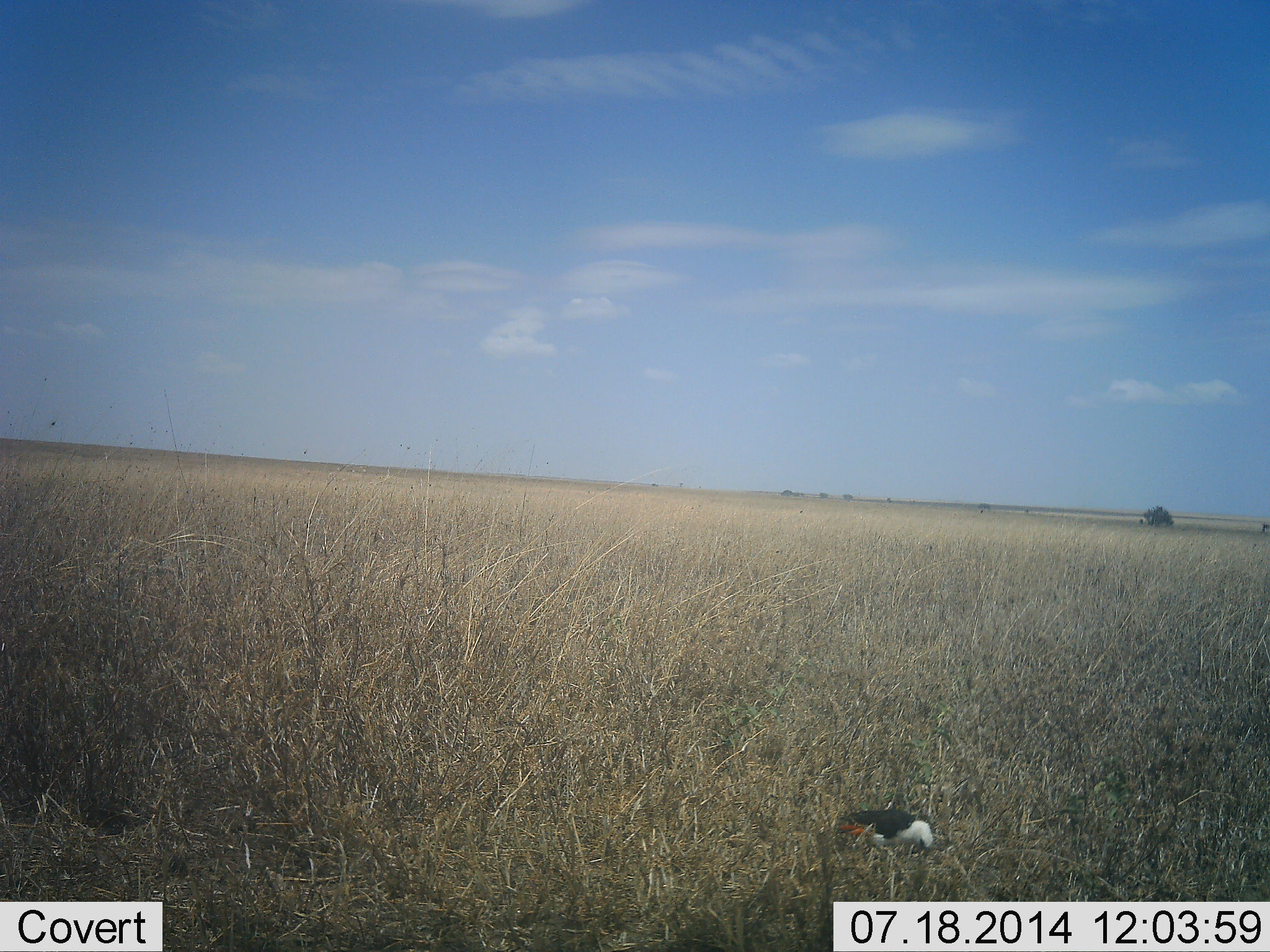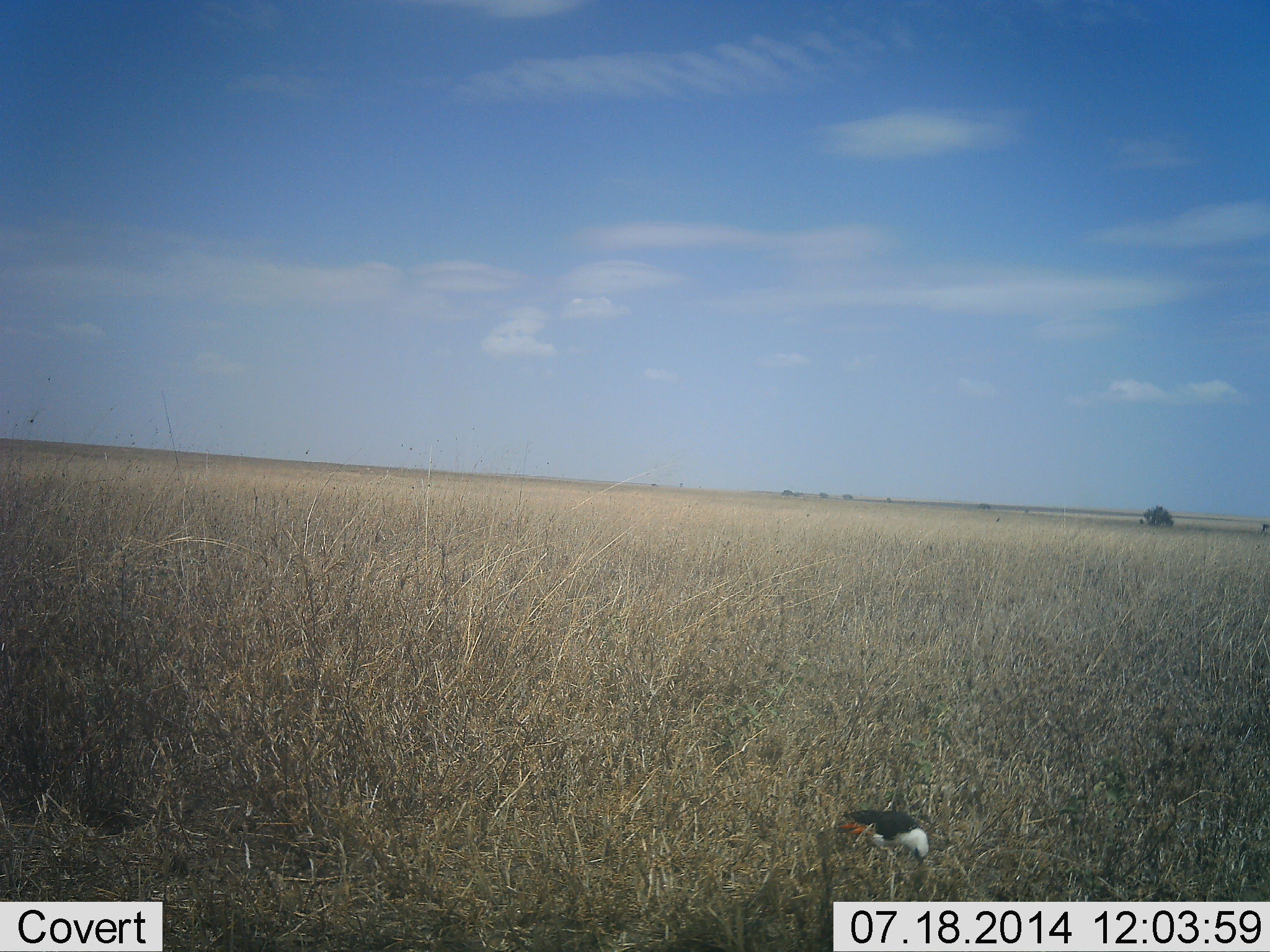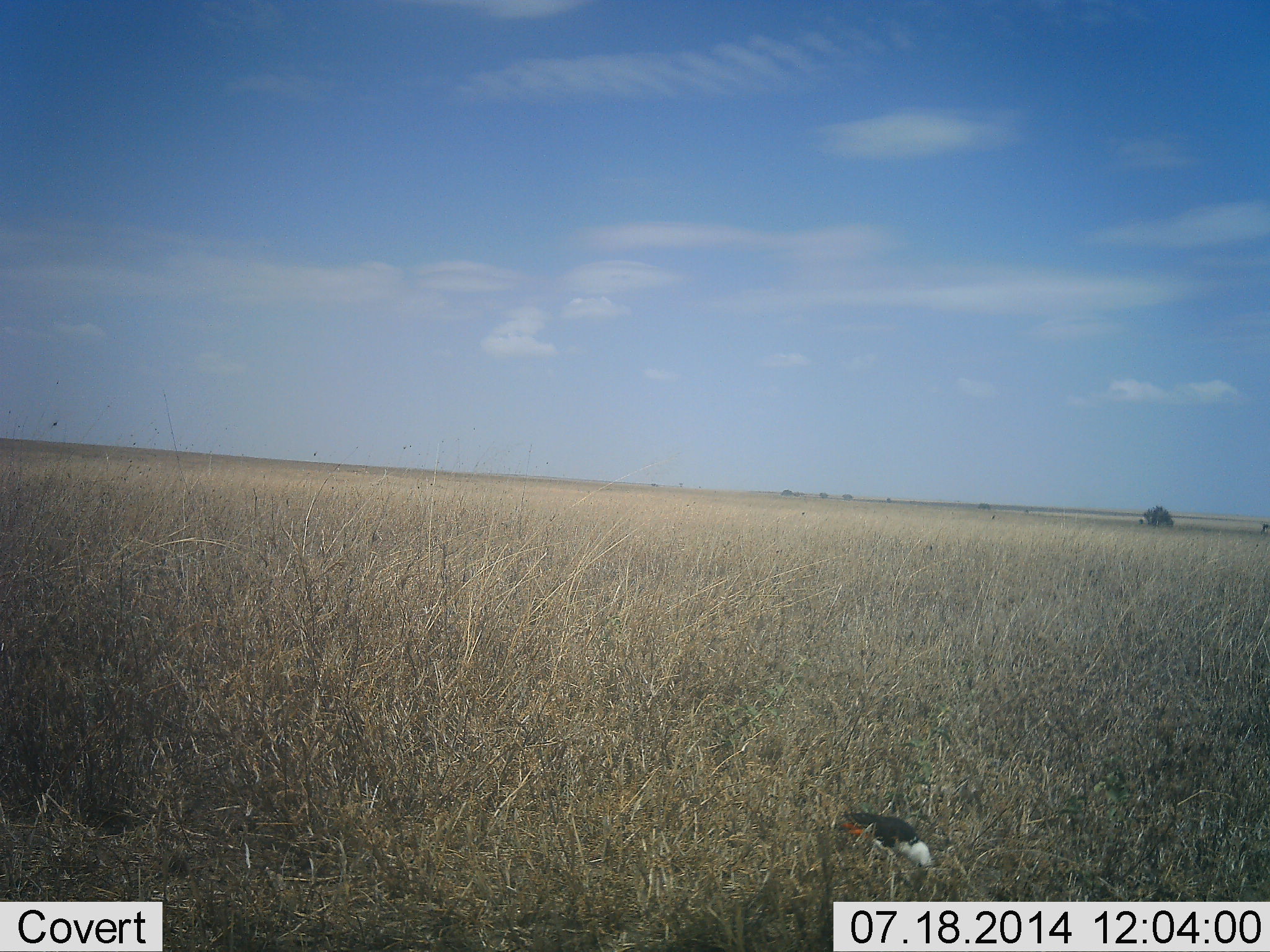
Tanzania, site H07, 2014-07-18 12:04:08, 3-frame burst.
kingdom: Animalia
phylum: Chordata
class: Aves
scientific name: Aves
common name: bird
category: otherbird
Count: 1.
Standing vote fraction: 60%.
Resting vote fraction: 0%.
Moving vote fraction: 10%.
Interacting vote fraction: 0%.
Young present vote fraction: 0%.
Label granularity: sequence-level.